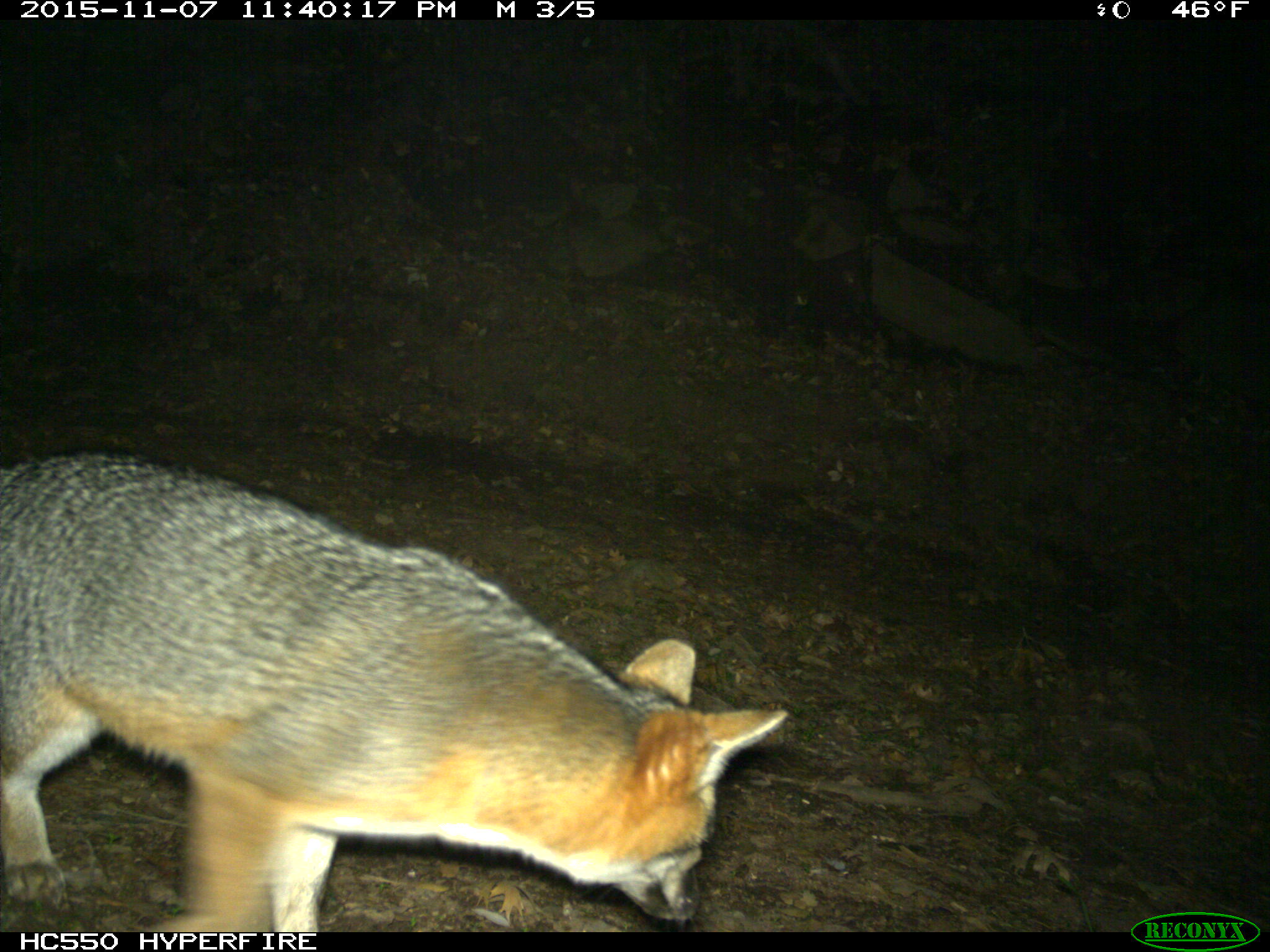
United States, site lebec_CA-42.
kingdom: Animalia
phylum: Chordata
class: Mammalia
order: Carnivora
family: Canidae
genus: Urocyon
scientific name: Urocyon cinereoargenteus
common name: gray fox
Urocyon cinereoargenteus (gray fox).